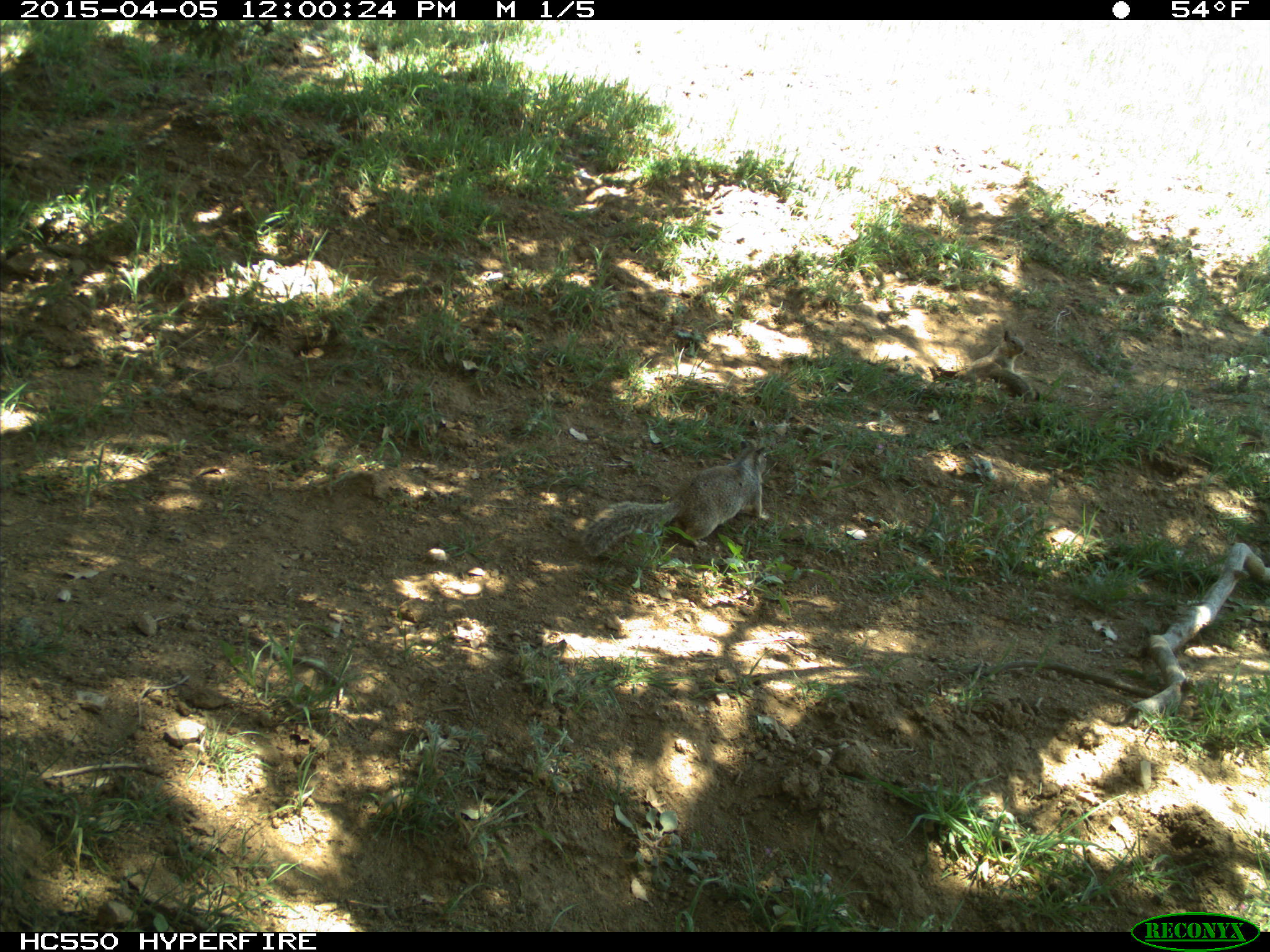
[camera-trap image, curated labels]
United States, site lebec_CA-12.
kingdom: Animalia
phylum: Chordata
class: Mammalia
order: Rodentia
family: Sciuridae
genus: Otospermophilus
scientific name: Otospermophilus beecheyi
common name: california ground squirrel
Otospermophilus beecheyi (california ground squirrel).